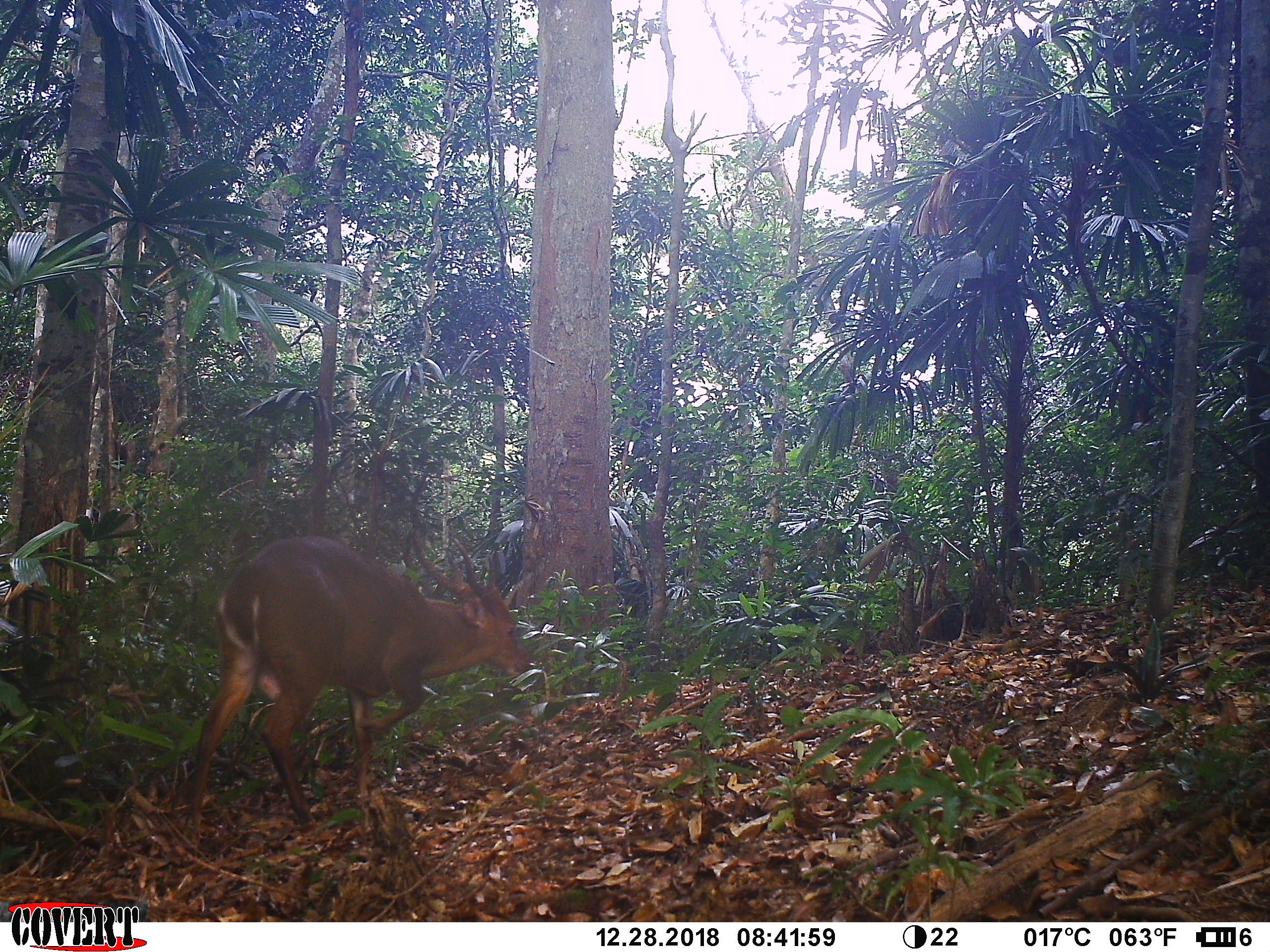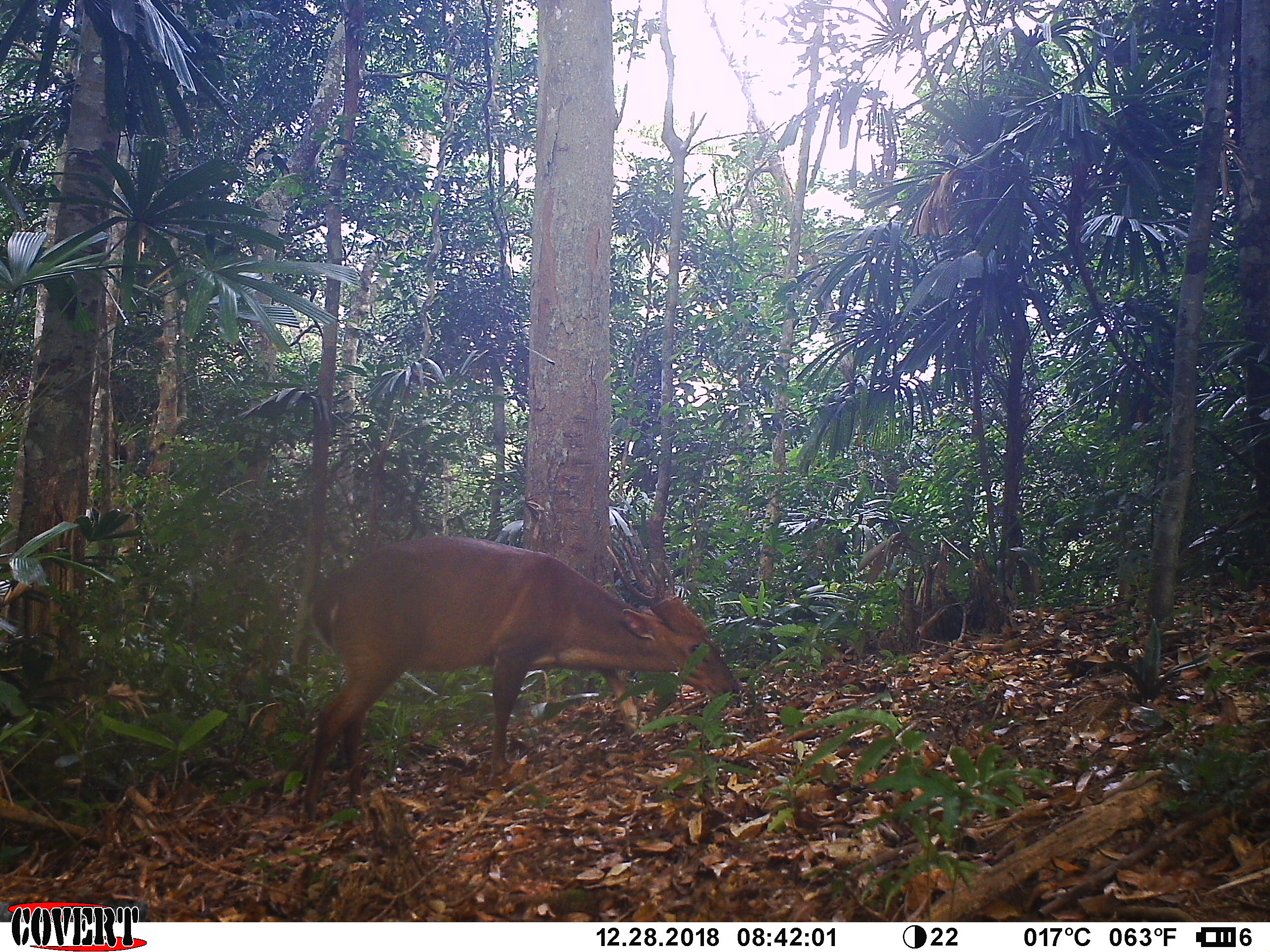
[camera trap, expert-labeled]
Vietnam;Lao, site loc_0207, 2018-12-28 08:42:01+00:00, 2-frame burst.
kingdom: Animalia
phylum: Chordata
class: Mammalia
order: Artiodactyla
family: Cervidae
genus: Muntiacus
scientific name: Muntiacus vuquangensis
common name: large-antlered muntjac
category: large antlered muntjac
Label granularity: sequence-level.